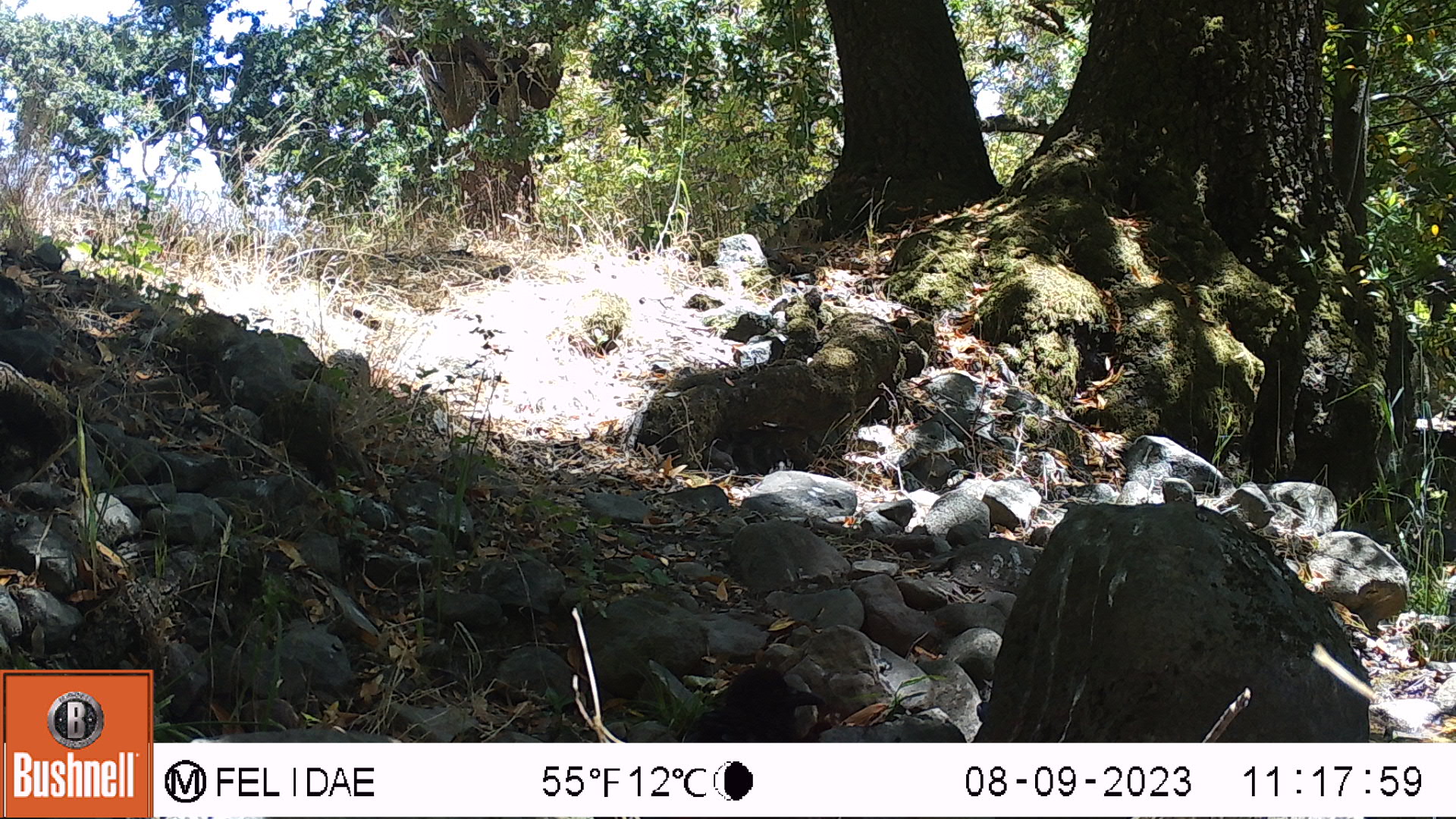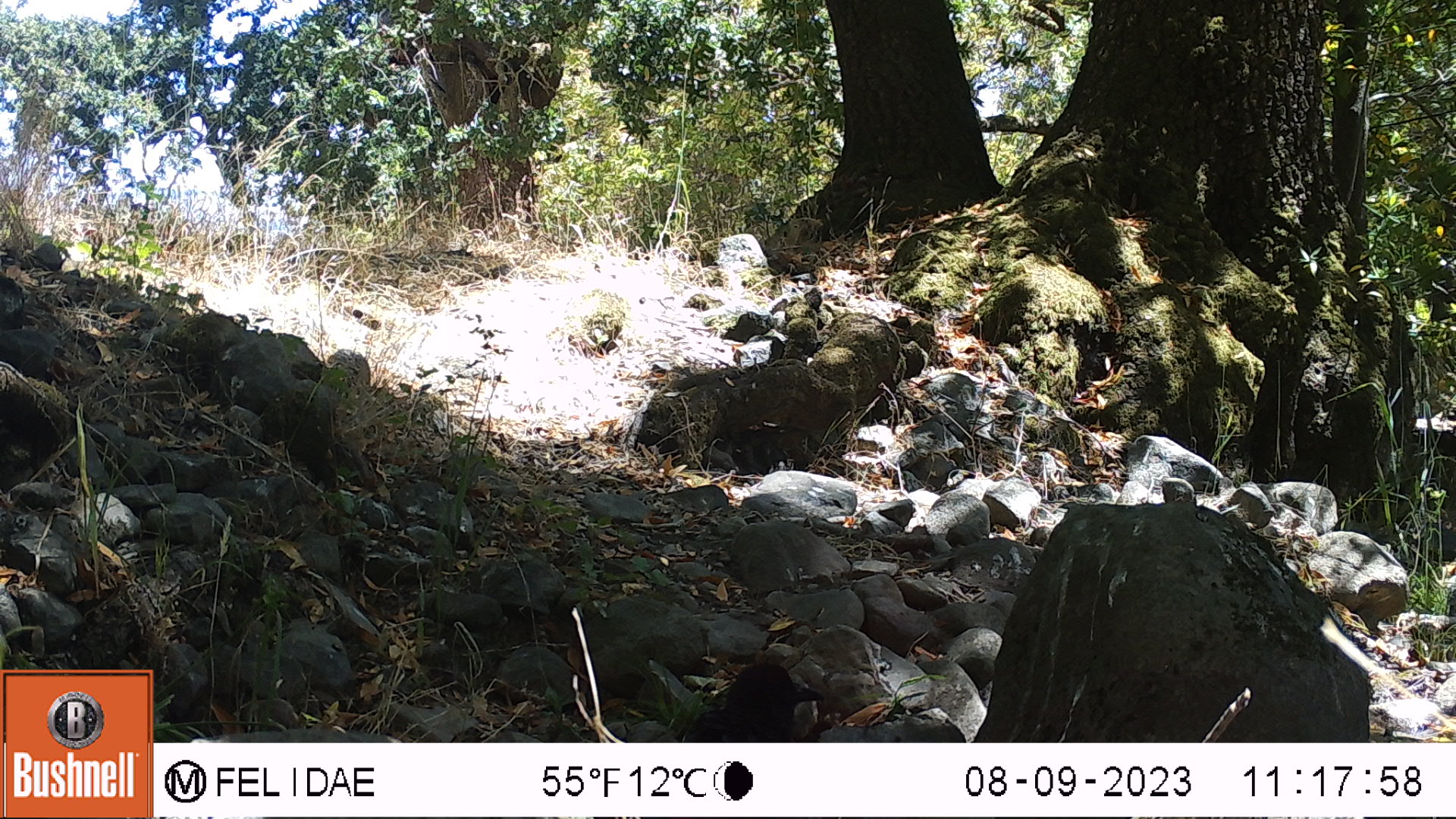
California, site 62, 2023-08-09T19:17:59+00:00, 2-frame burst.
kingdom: Animalia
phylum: Chordata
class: Aves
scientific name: Aves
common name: bird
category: unknown bird